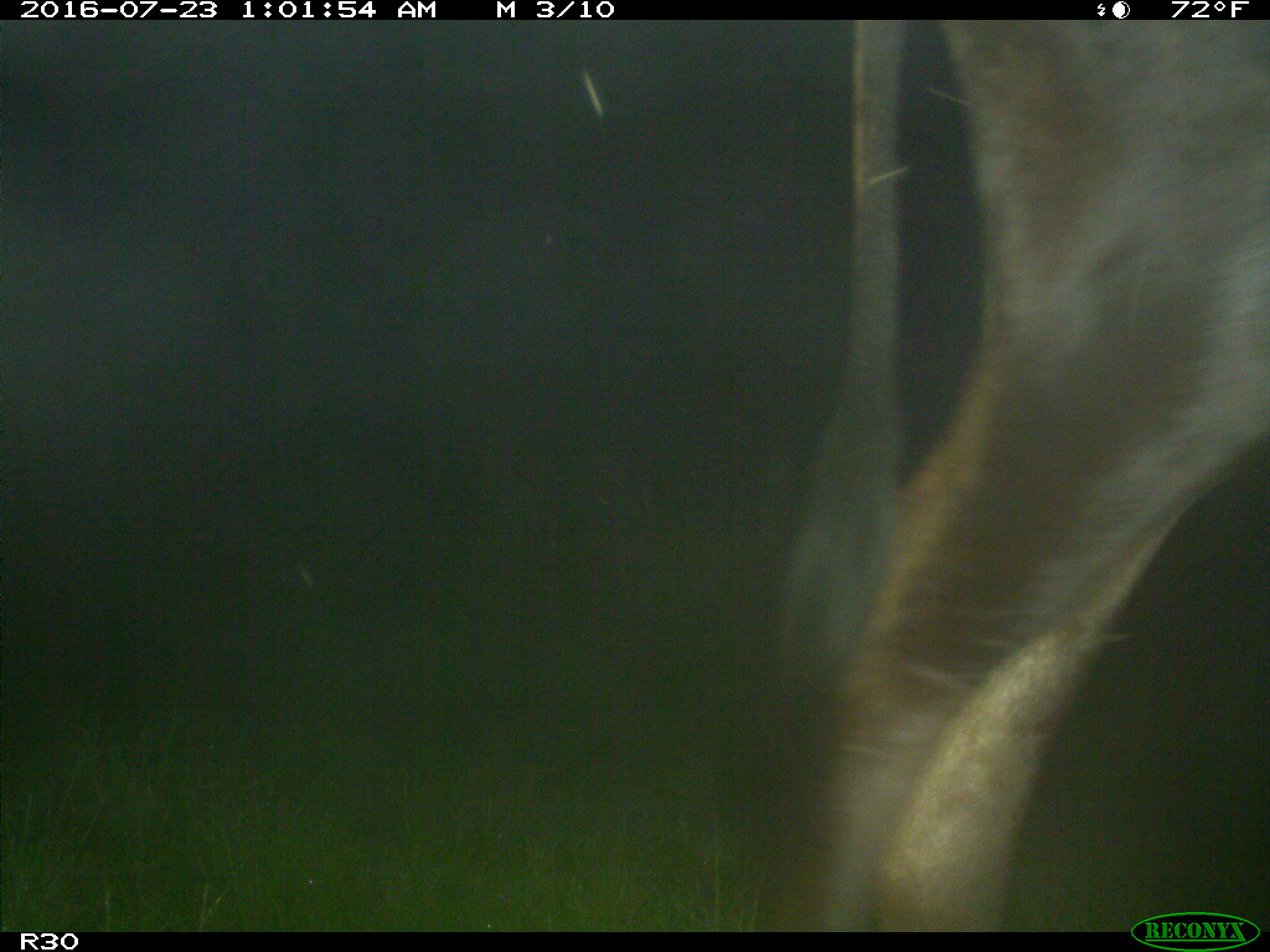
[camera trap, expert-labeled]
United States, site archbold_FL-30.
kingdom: Animalia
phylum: Chordata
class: Mammalia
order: Artiodactyla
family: Bovidae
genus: Bos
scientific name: Bos taurus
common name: domestic cow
Bos taurus (domestic cow).